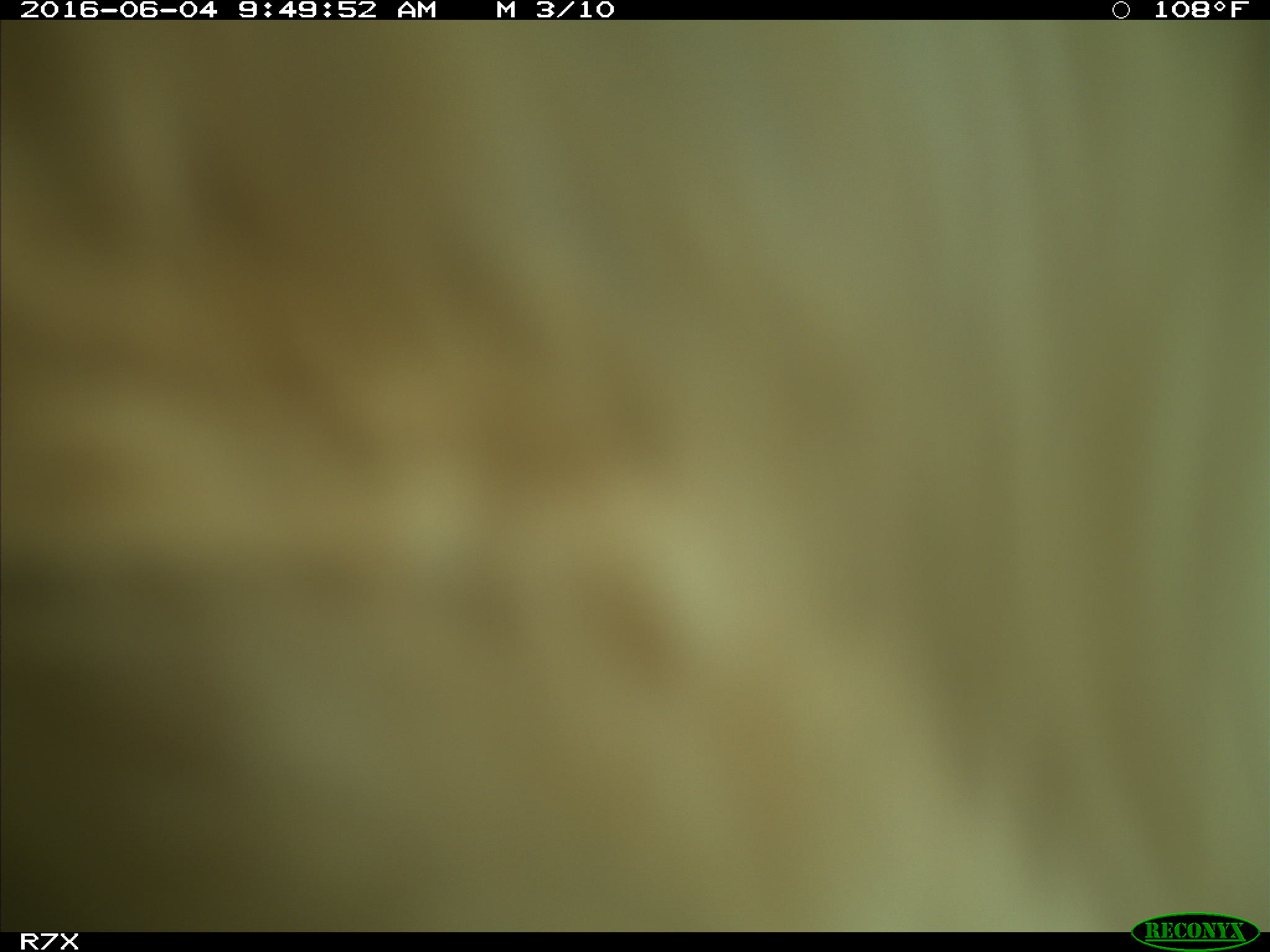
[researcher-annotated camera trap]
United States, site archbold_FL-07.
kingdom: Animalia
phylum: Chordata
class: Mammalia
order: Artiodactyla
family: Bovidae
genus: Bos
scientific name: Bos taurus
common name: domestic cow